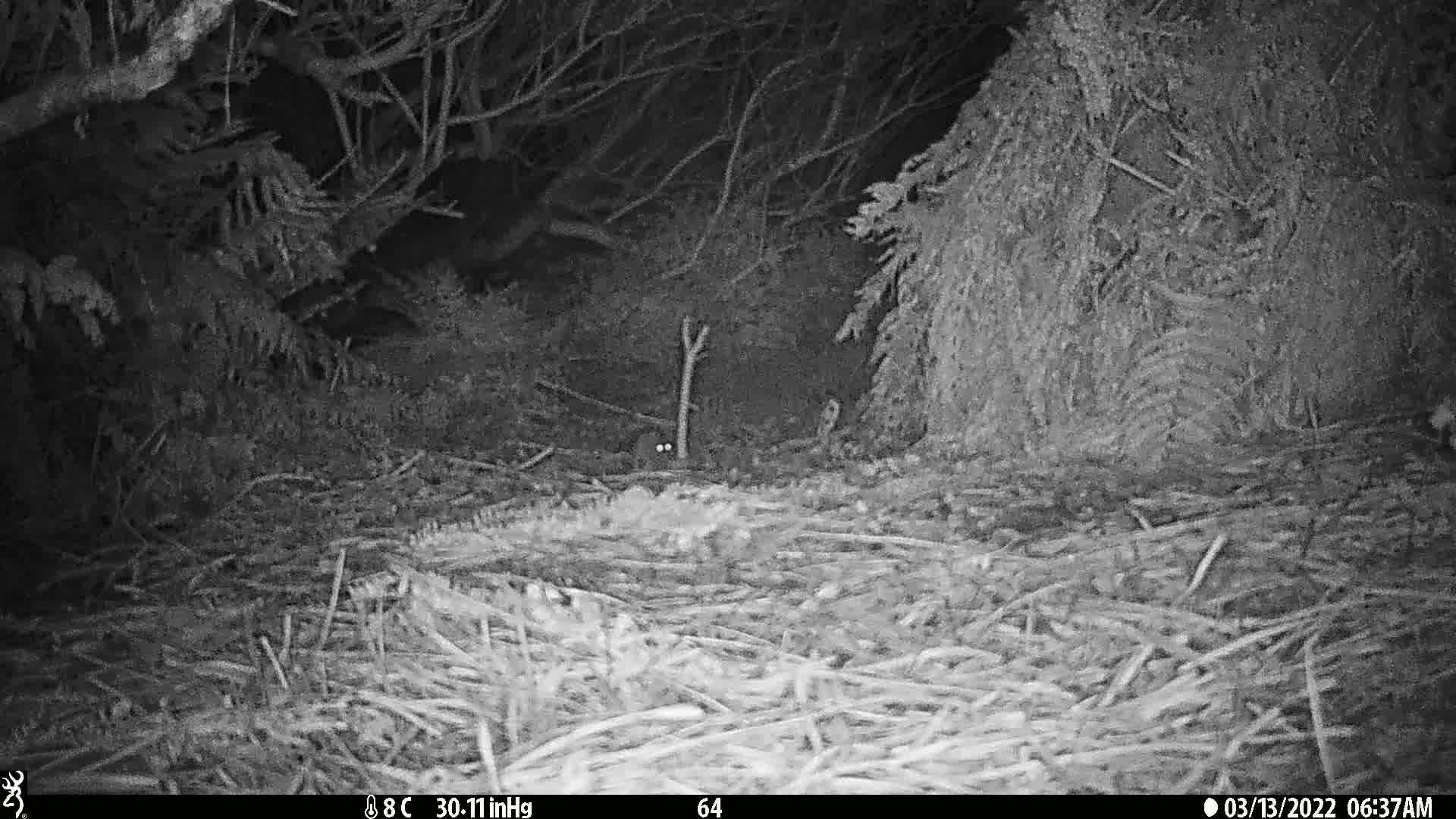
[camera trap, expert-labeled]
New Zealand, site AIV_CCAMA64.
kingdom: Animalia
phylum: Chordata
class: Mammalia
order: Rodentia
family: Muridae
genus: Mus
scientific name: Mus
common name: mouse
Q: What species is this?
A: Mouse (Mus).